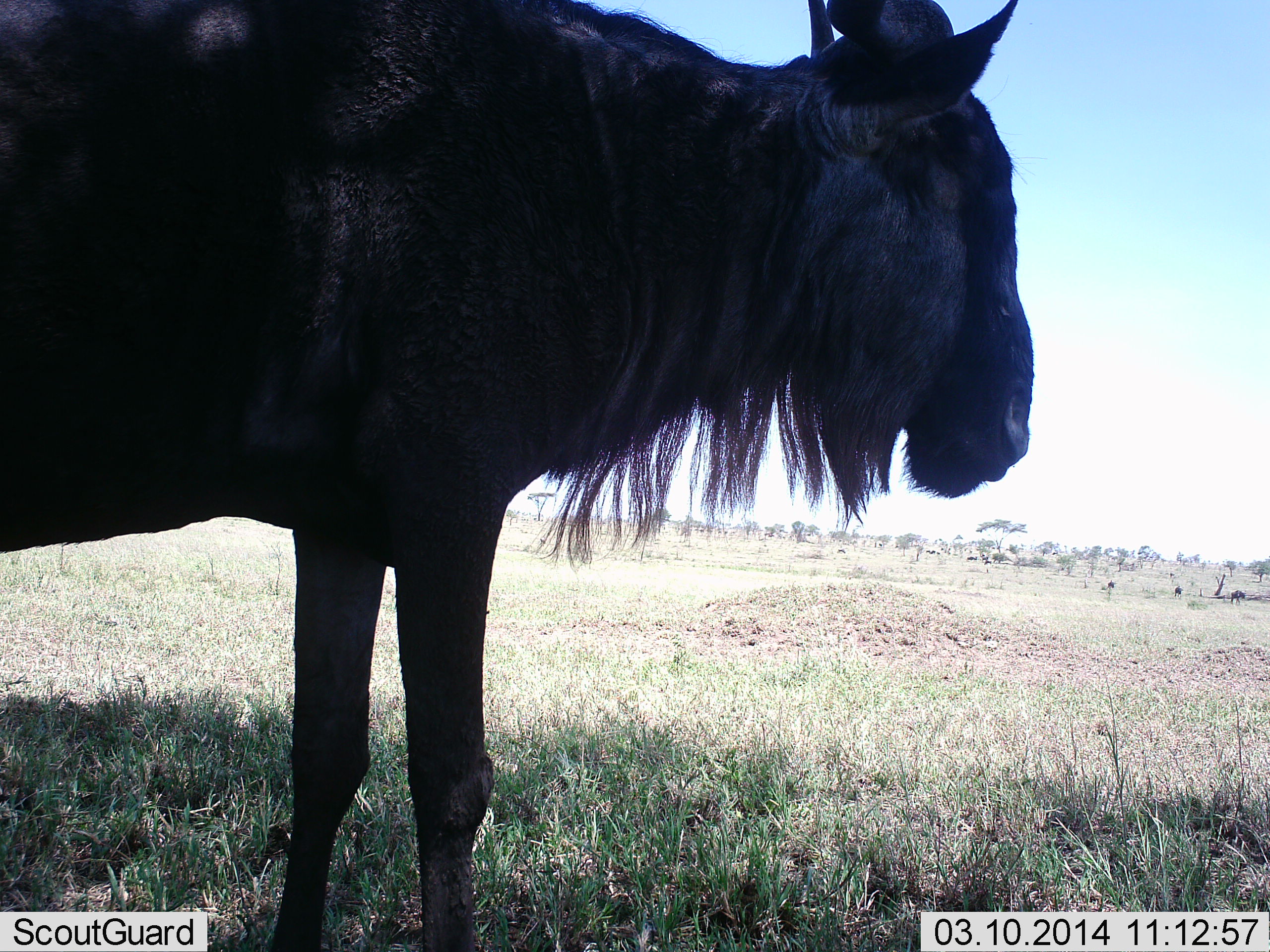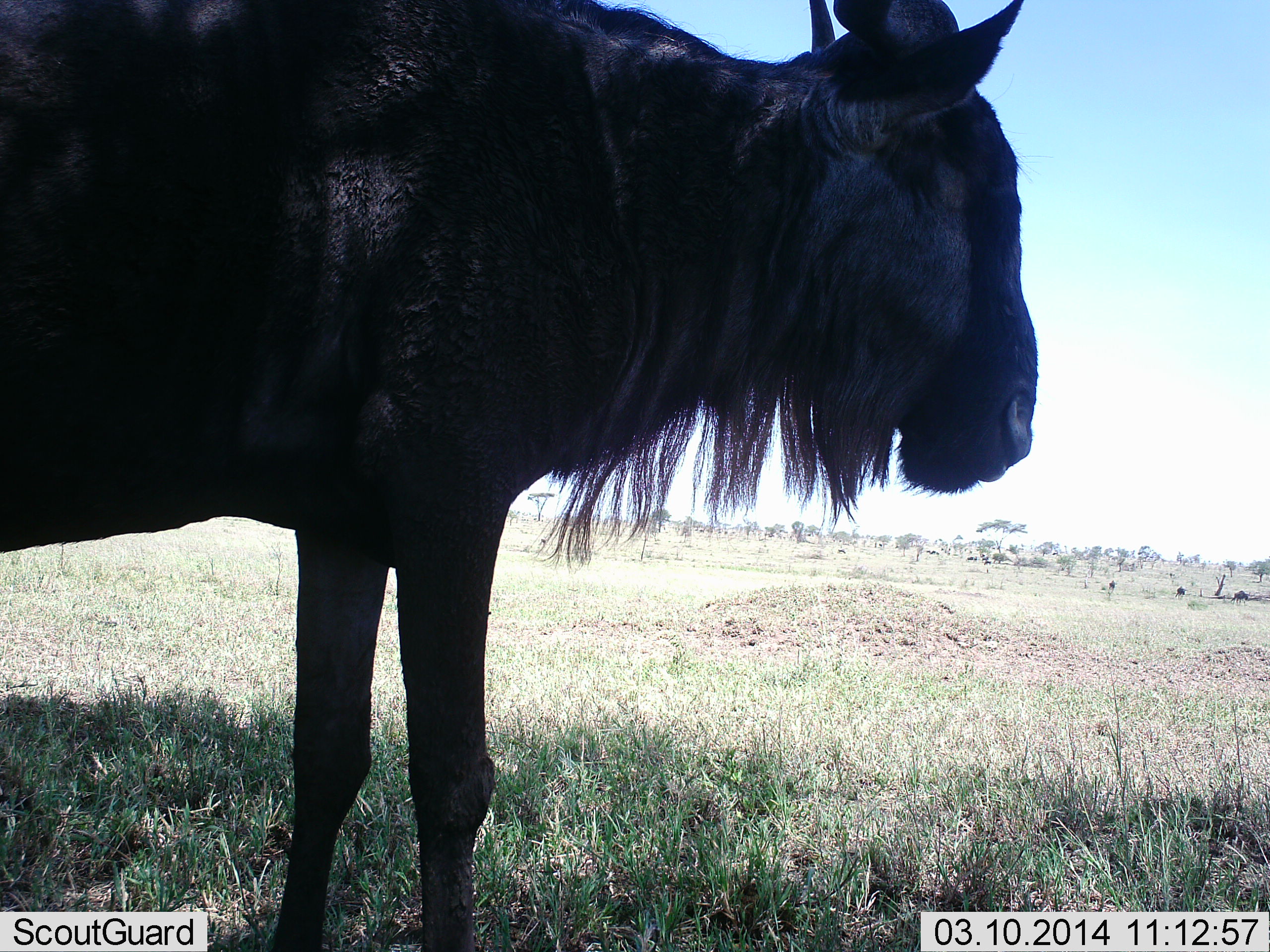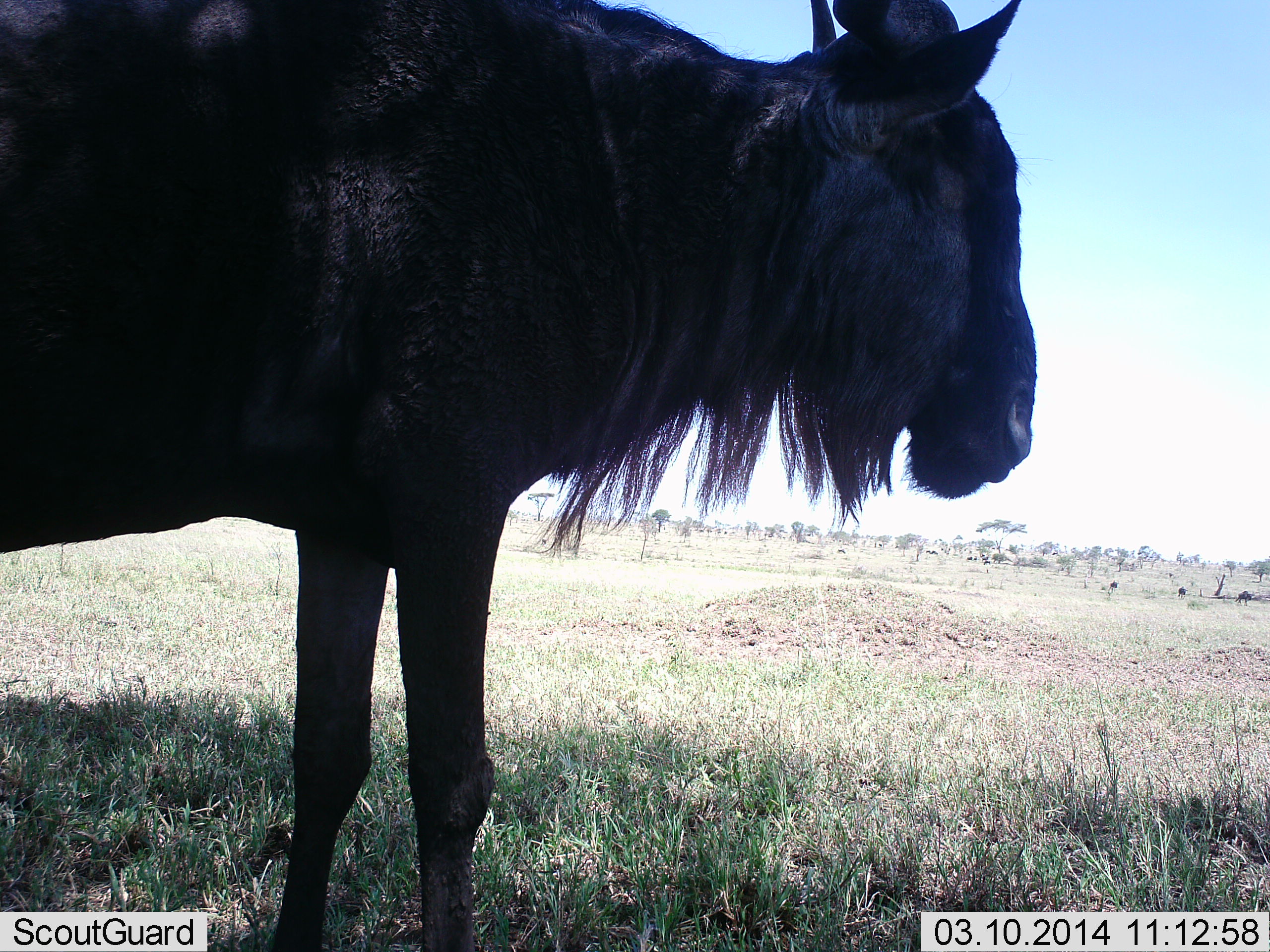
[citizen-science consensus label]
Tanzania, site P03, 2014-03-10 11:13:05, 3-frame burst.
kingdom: Animalia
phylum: Chordata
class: Mammalia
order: Artiodactyla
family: Bovidae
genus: Connochaetes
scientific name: Connochaetes taurinus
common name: blue wildebeest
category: wildebeest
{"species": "wildebeest (blue wildebeest) (Connochaetes taurinus)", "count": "4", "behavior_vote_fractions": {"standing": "90%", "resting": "10%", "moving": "50%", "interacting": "0%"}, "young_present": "0%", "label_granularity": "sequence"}